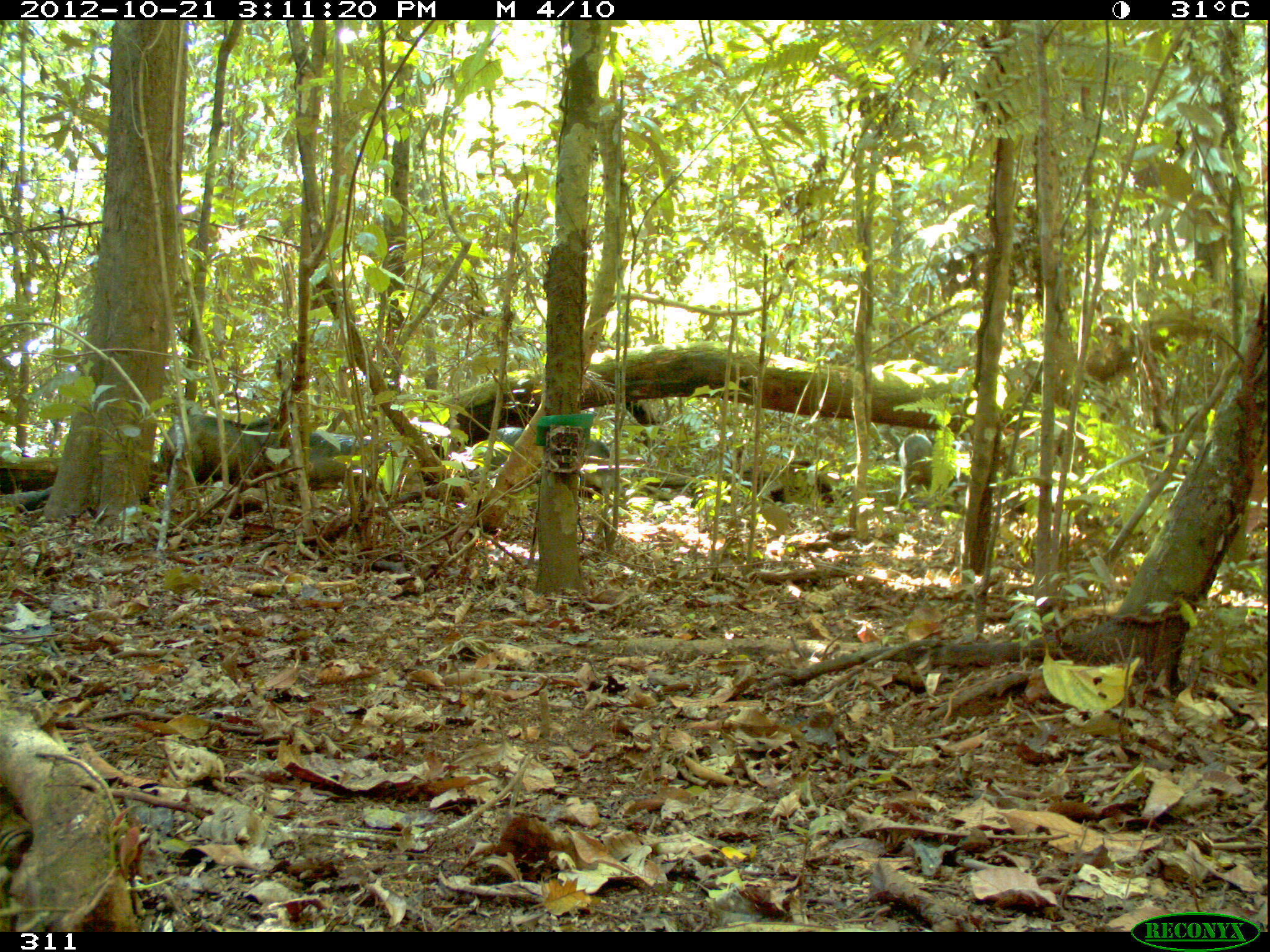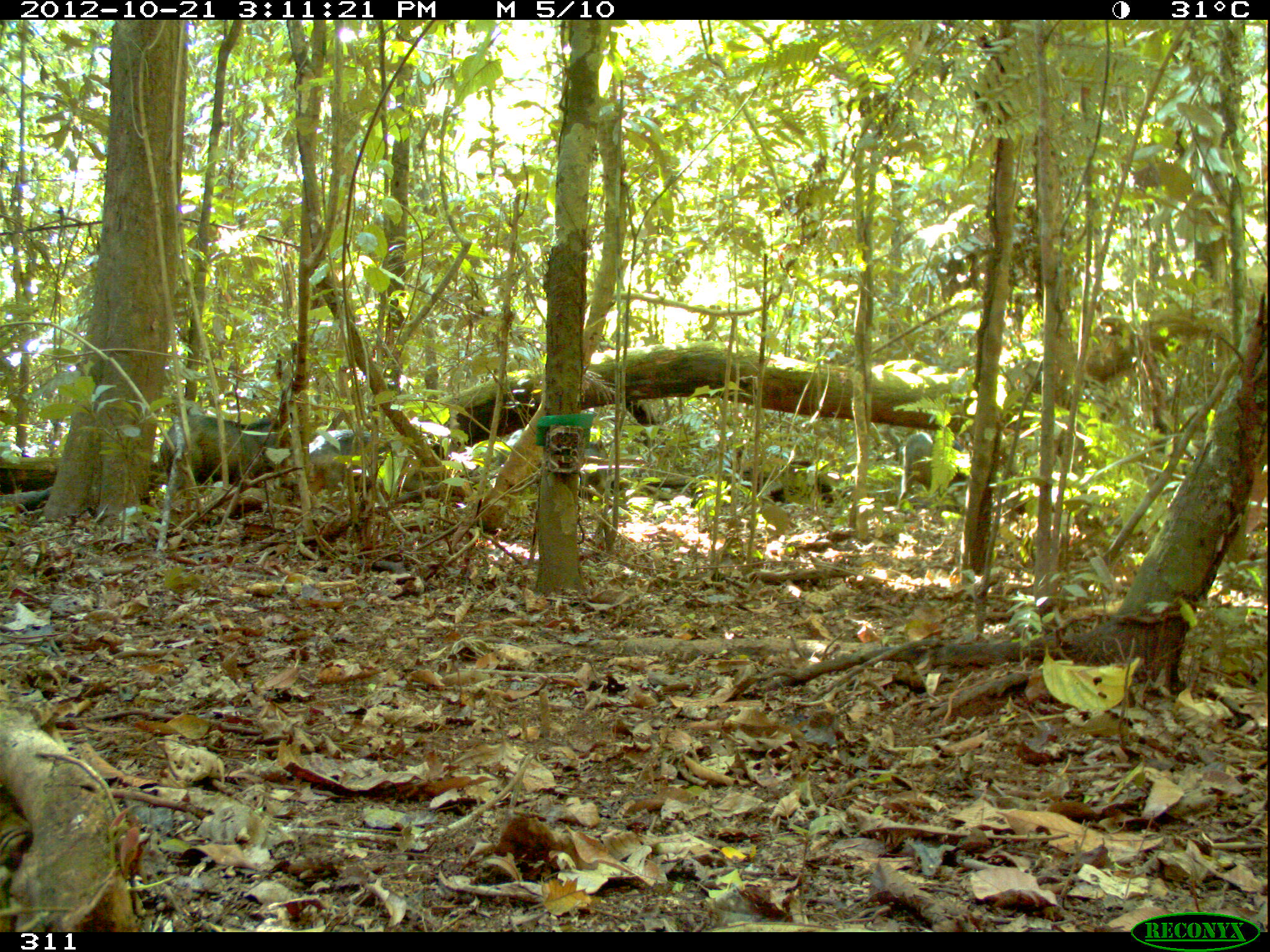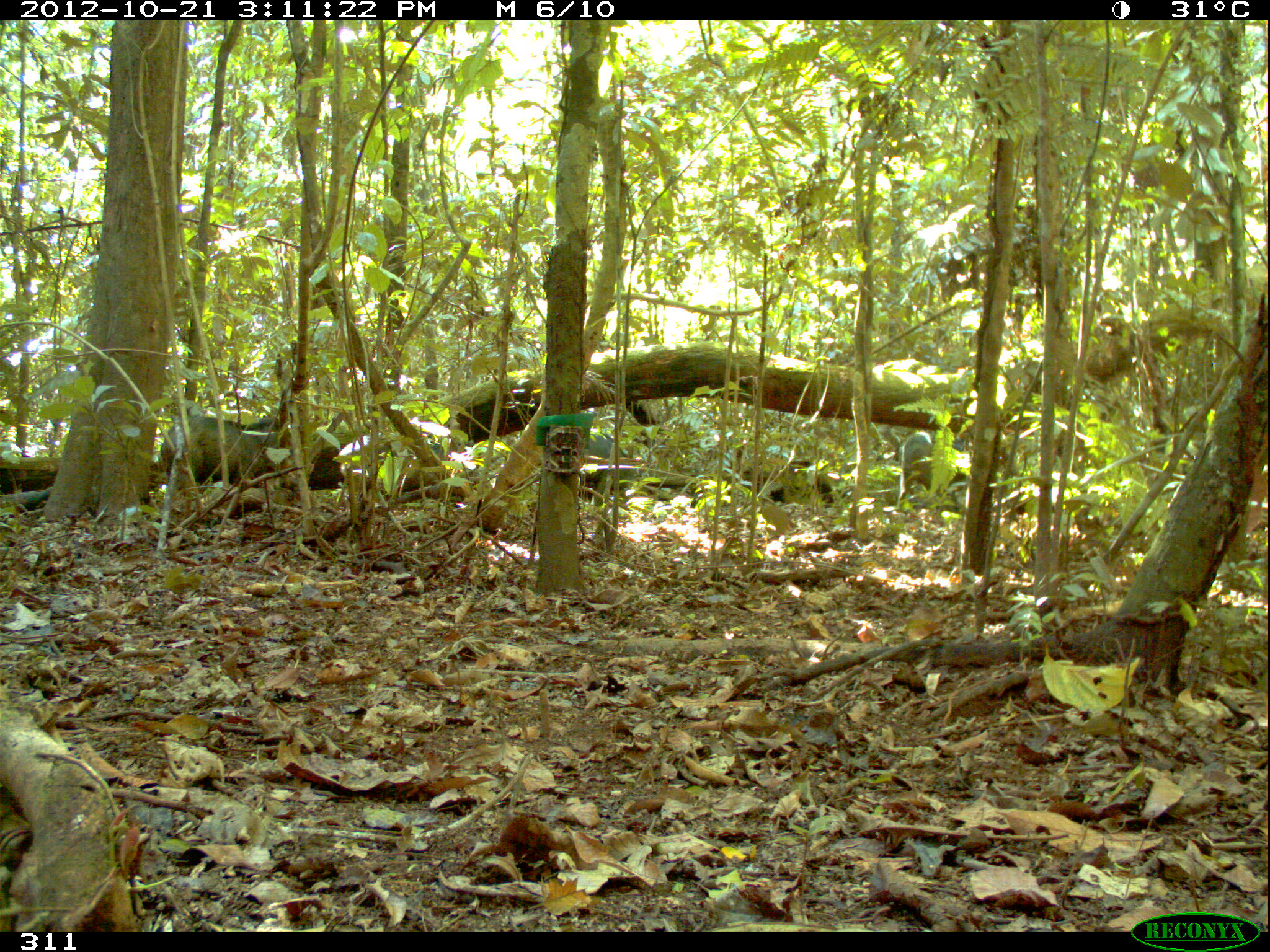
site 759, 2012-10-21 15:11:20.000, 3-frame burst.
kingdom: Animalia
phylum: Chordata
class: Mammalia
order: Artiodactyla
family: Tayassuidae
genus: Tayassu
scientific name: Tayassu pecari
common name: white-lipped peccary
Tayassu pecari (white-lipped peccary).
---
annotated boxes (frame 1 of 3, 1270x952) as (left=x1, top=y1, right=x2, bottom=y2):
tayassu pecari: (left=489, top=426, right=624, bottom=495); (left=158, top=415, right=269, bottom=488); (left=898, top=433, right=934, bottom=511)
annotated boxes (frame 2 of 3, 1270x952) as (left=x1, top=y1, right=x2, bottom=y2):
tayassu pecari: (left=160, top=414, right=262, bottom=486); (left=893, top=432, right=933, bottom=512); (left=583, top=438, right=610, bottom=499)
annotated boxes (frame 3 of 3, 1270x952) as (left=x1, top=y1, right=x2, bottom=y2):
tayassu pecari: (left=159, top=415, right=276, bottom=491); (left=897, top=430, right=935, bottom=508); (left=588, top=432, right=637, bottom=479)